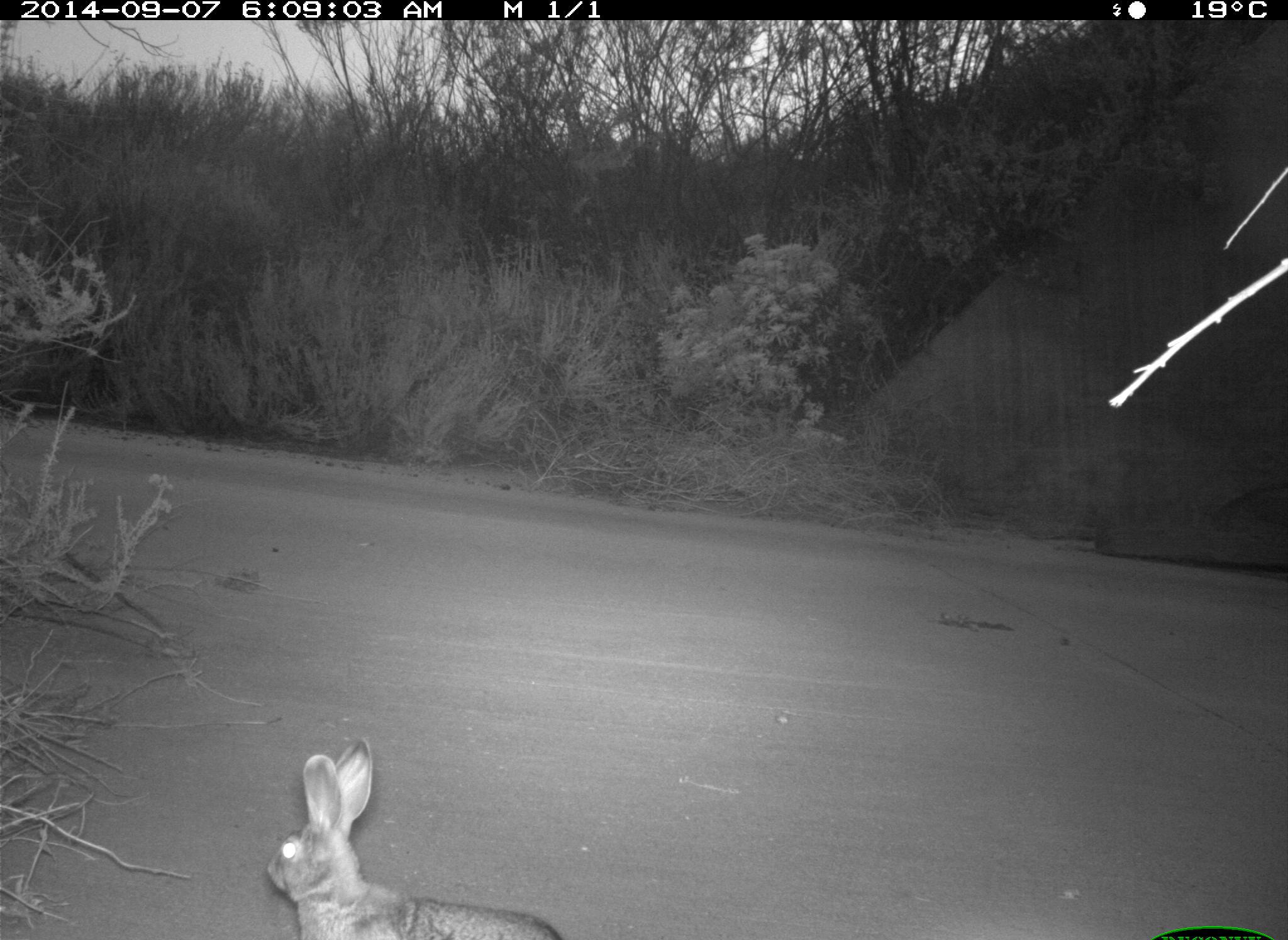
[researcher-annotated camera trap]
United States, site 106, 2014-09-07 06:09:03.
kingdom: Animalia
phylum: Chordata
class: Mammalia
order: Lagomorpha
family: Leporidae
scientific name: Leporidae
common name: rabbits and hares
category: rabbit